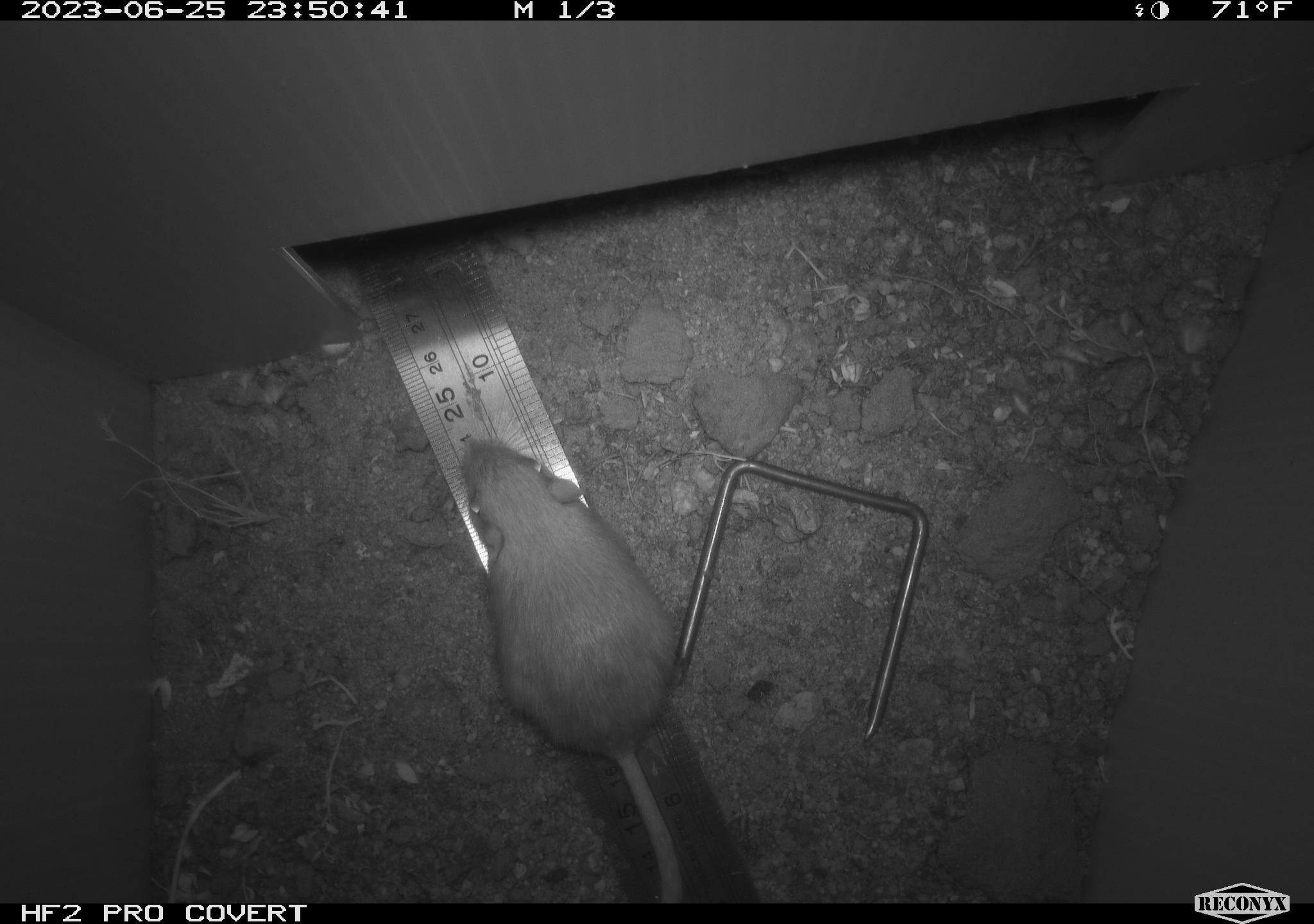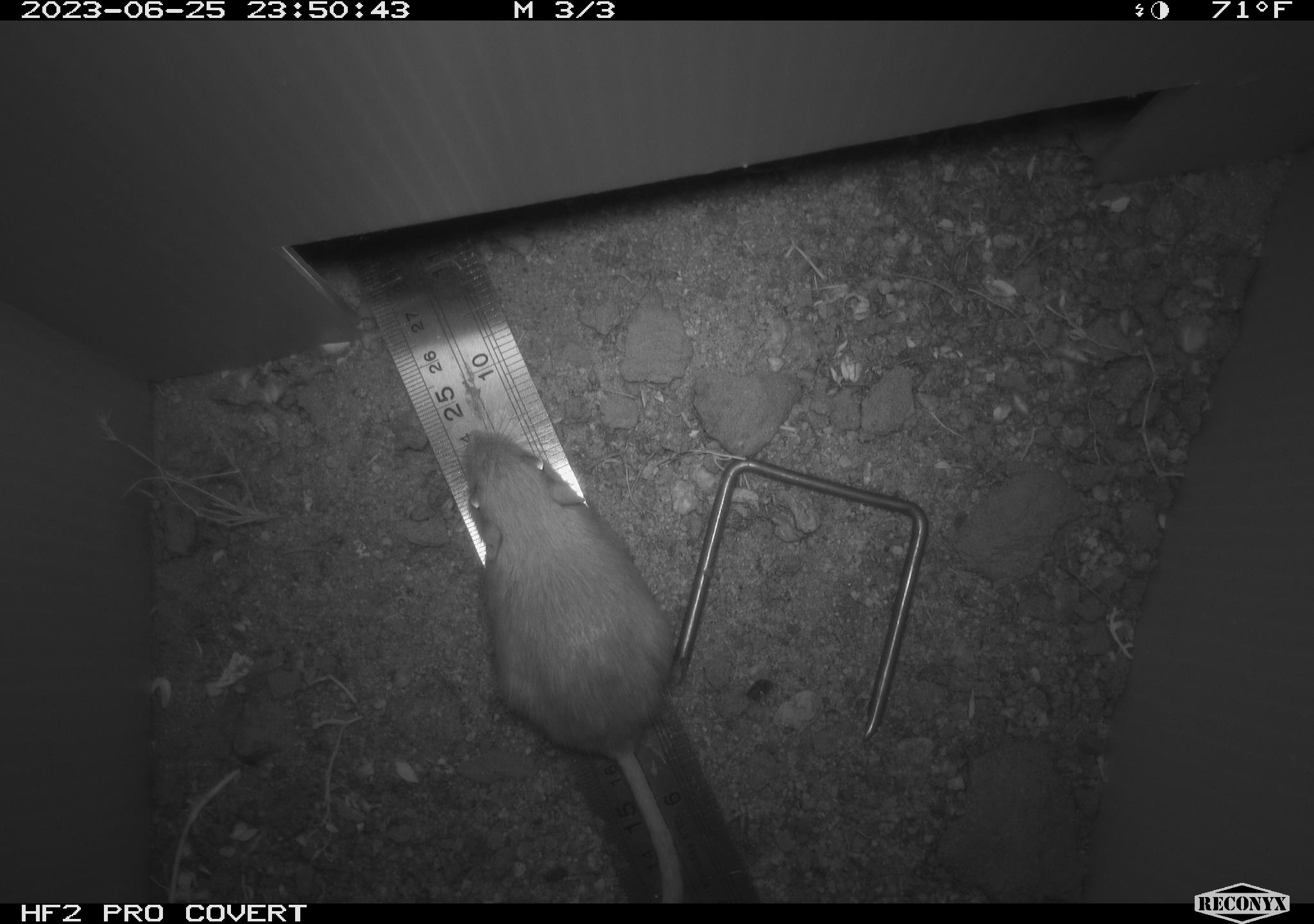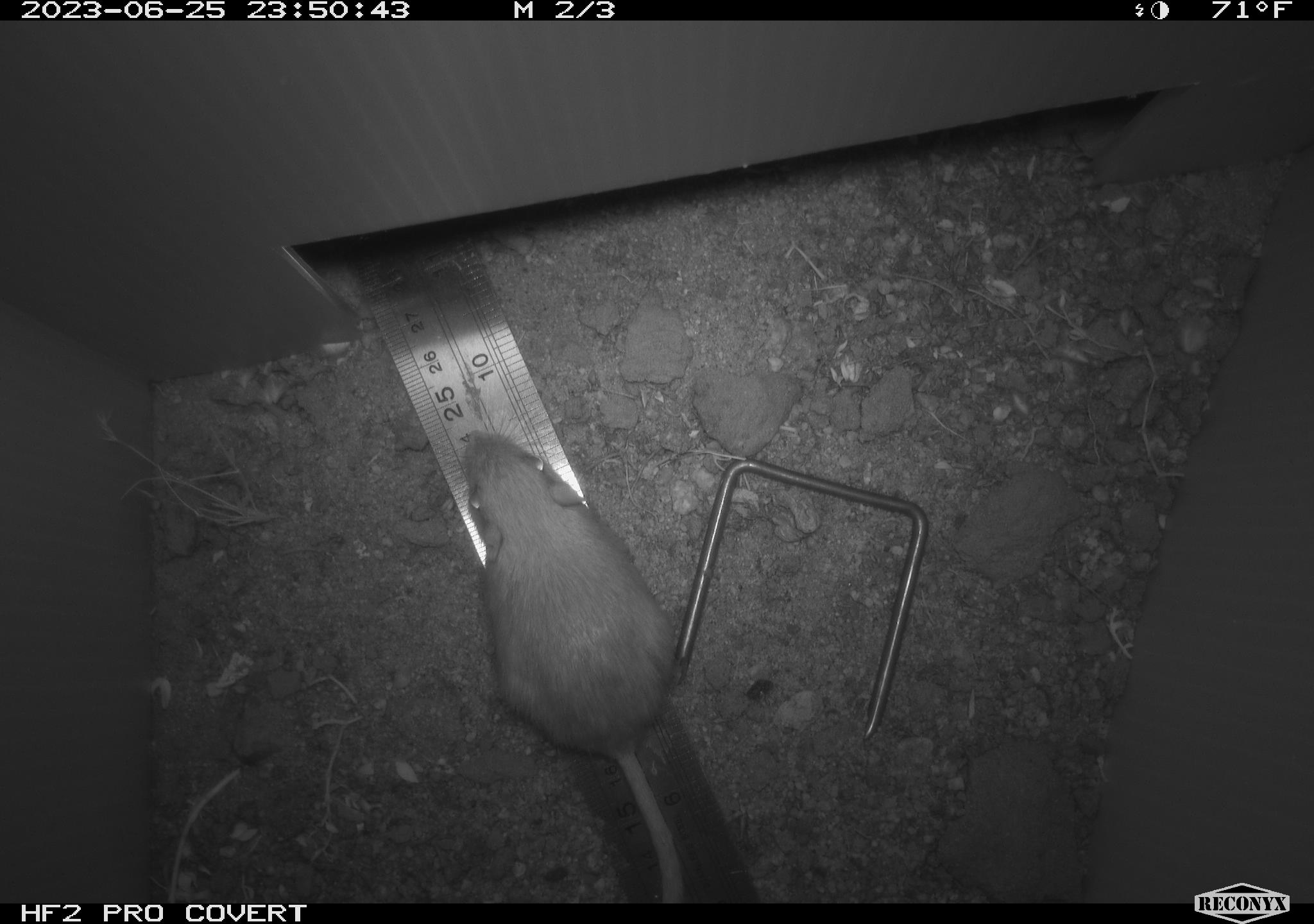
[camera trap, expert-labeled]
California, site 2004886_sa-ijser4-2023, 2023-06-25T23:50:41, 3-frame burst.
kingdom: Animalia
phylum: Chordata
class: Mammalia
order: Rodentia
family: Heteromyidae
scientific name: Heteromyidae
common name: kangaroo rats and pocket mice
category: heteromyidae family